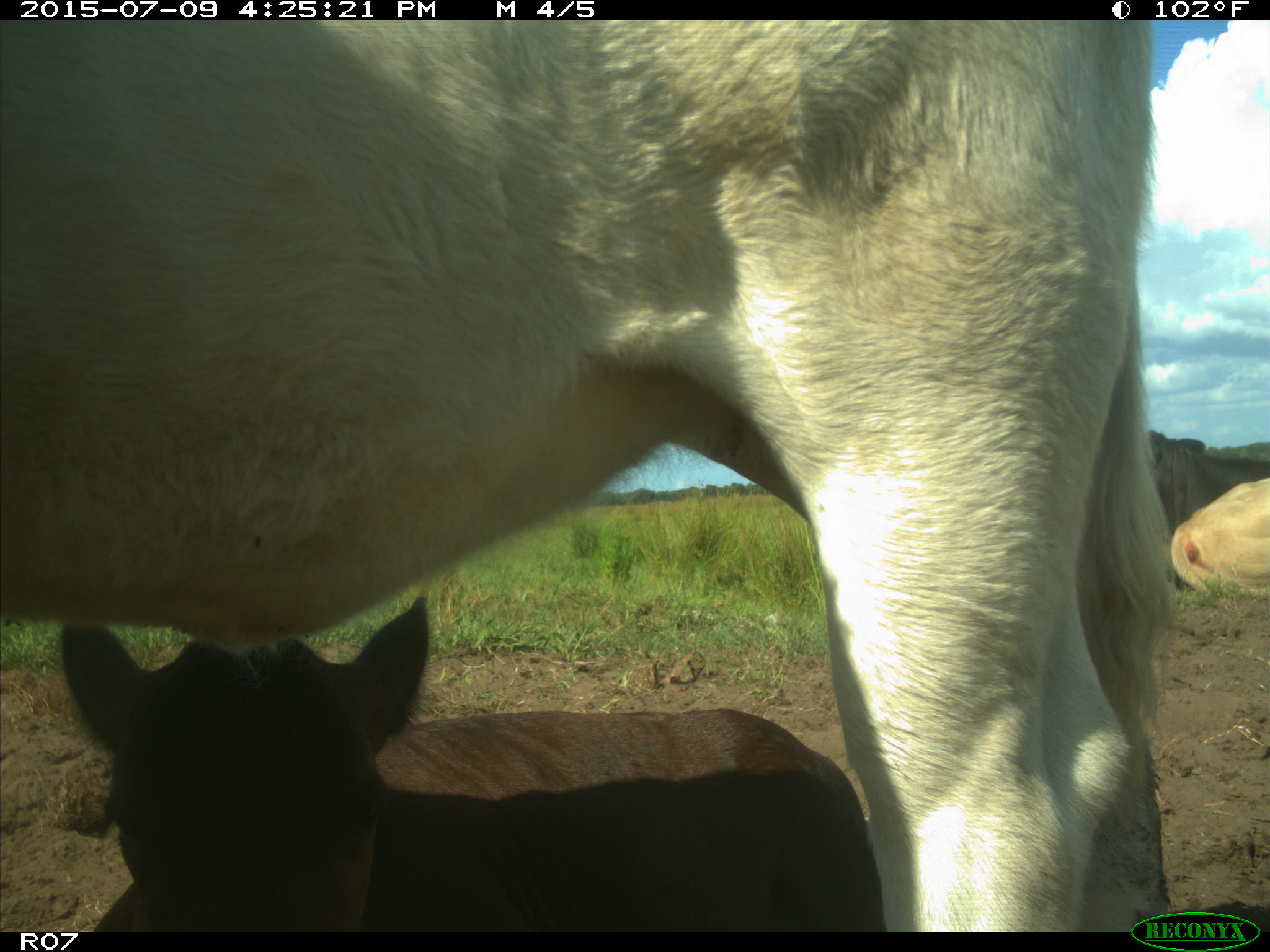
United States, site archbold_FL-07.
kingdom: Animalia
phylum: Chordata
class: Mammalia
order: Artiodactyla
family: Bovidae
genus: Bos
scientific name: Bos taurus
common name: domestic cow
Bos taurus (domestic cow).